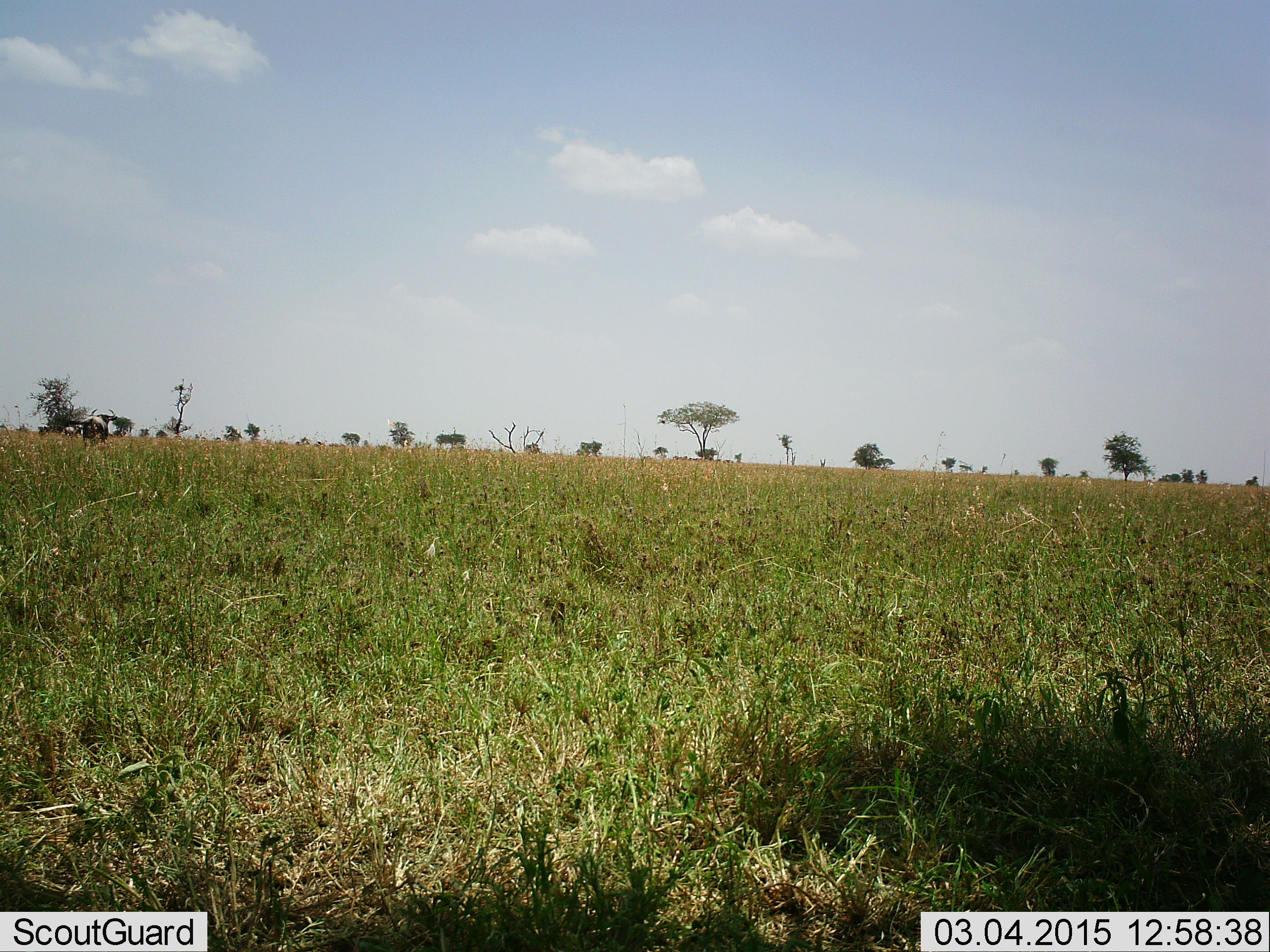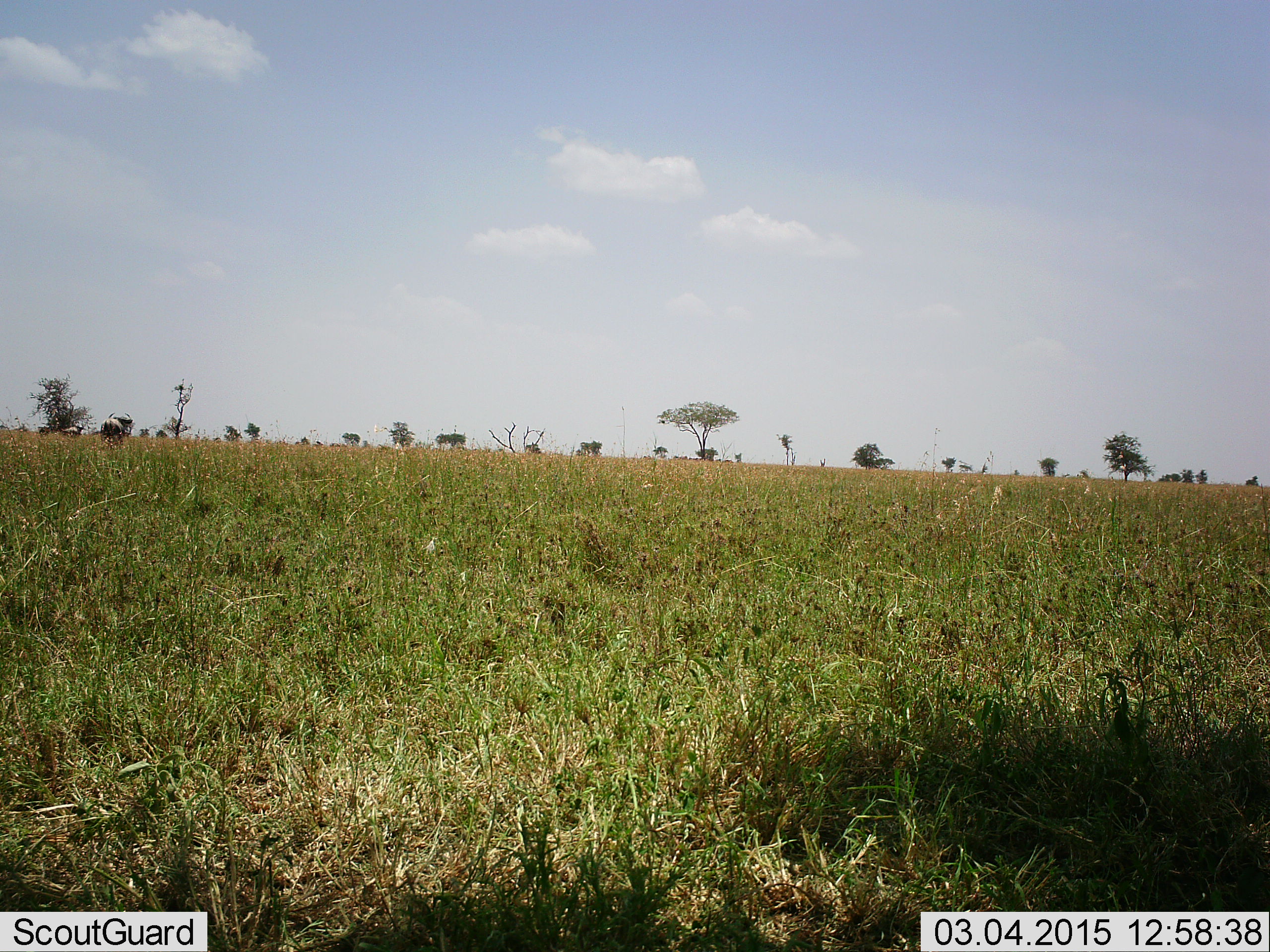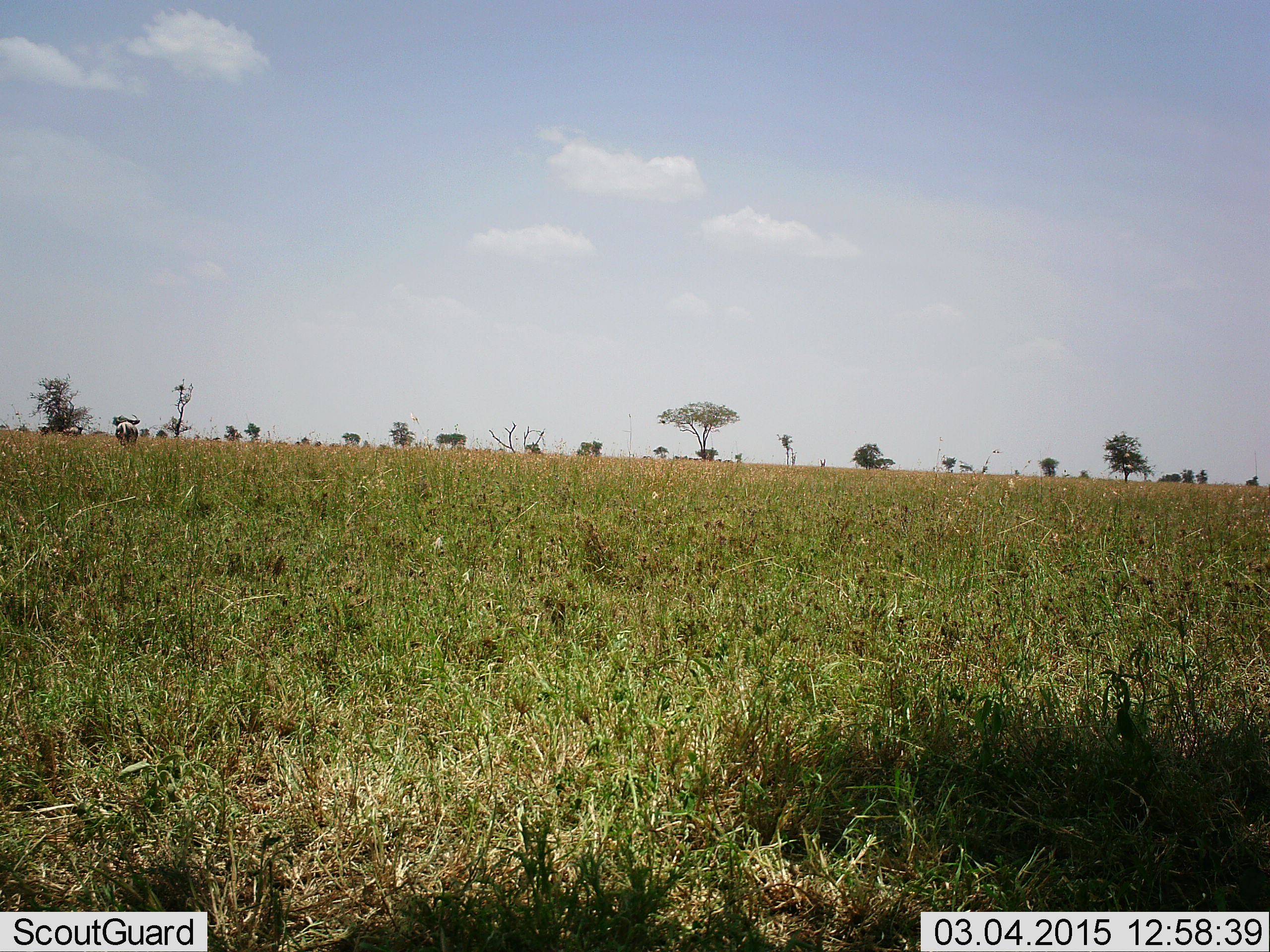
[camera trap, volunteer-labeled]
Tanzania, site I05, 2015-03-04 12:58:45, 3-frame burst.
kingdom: Animalia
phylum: Chordata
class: Mammalia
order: Artiodactyla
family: Bovidae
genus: Connochaetes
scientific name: Connochaetes taurinus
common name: blue wildebeest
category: wildebeest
Wildebeest (blue wildebeest) (Connochaetes taurinus), count 1. Behavior (volunteer vote fractions): standing 40%, resting 0%, moving 90%, interacting 0%. Young present (vote fraction): 0%. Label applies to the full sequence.